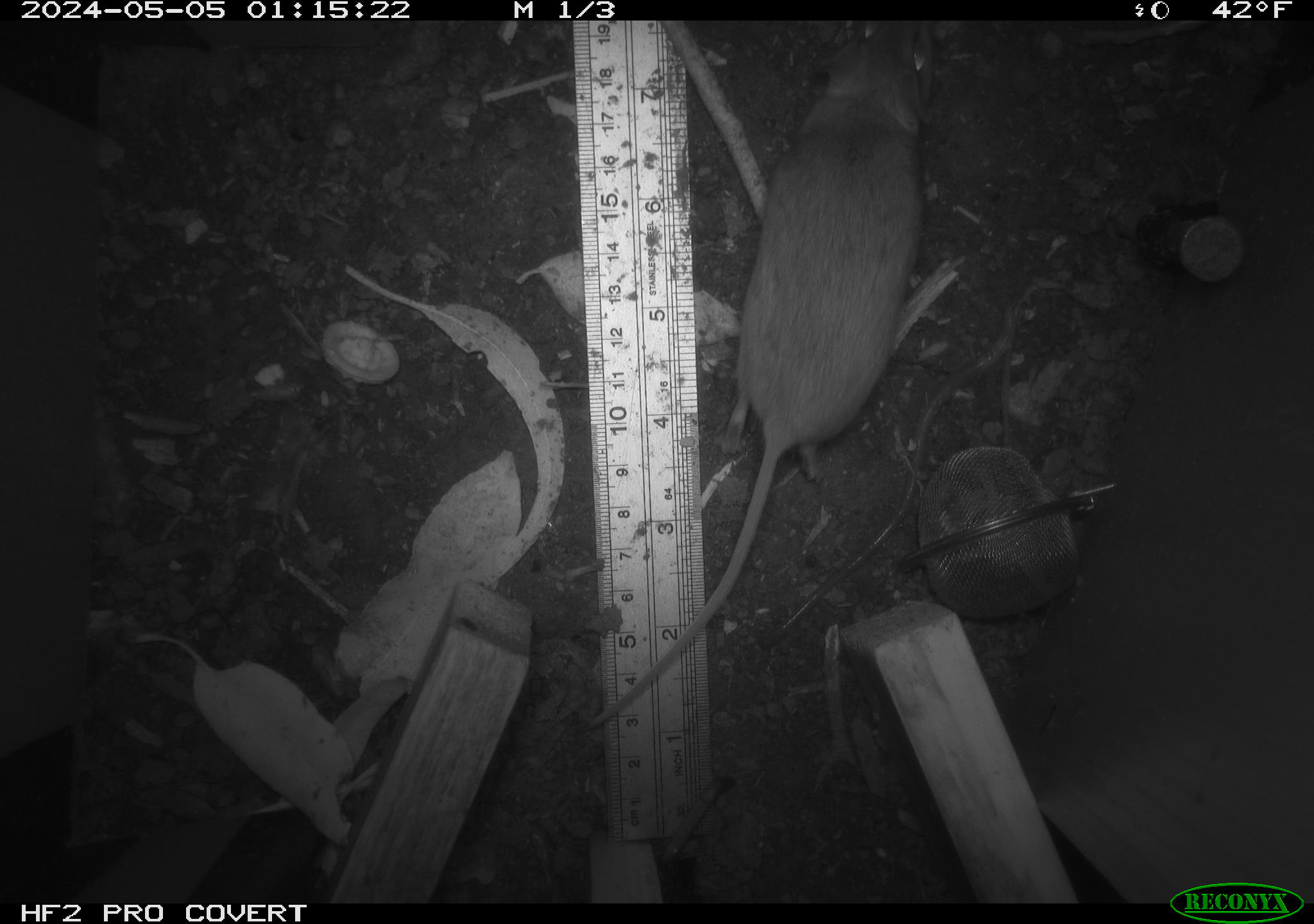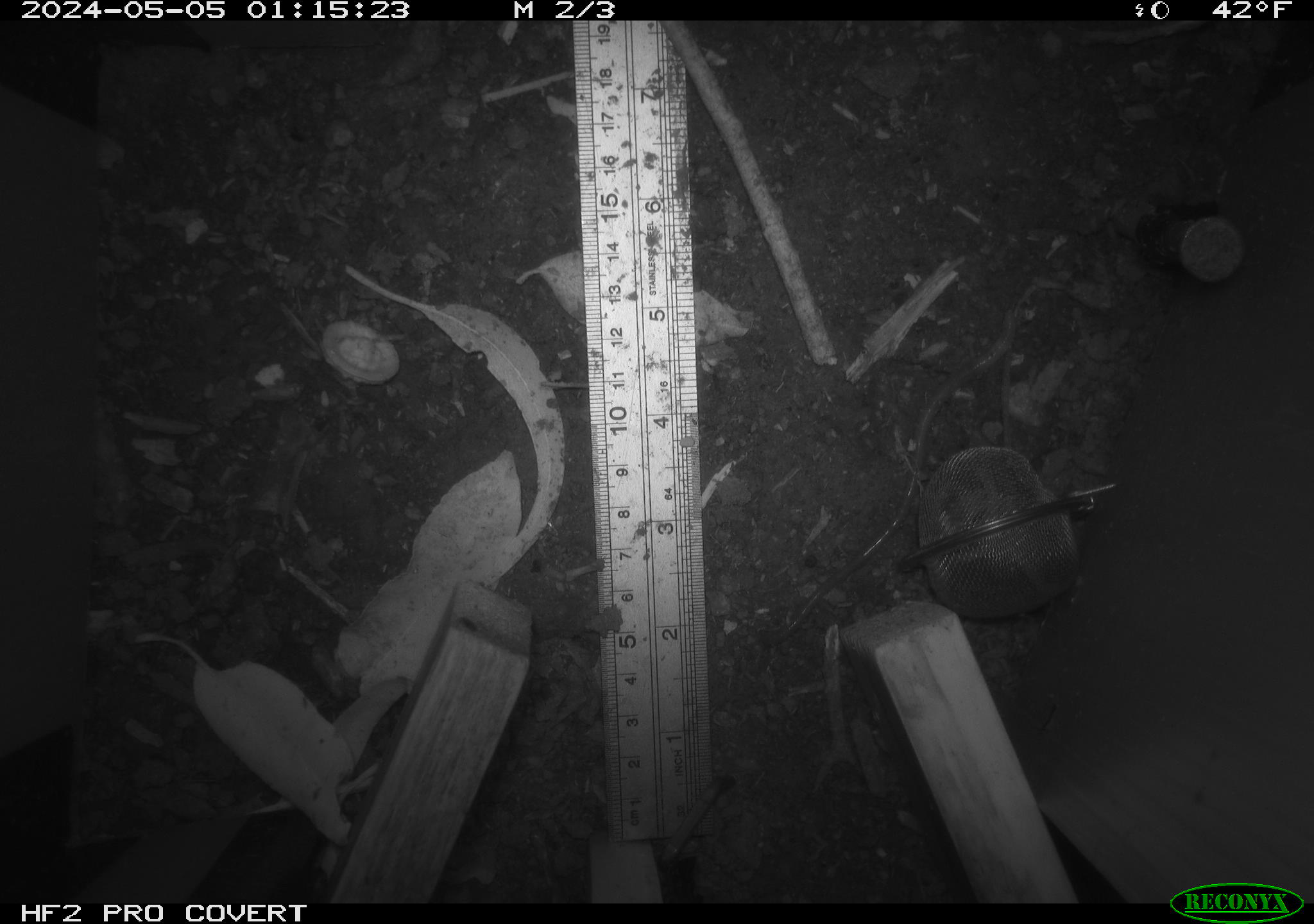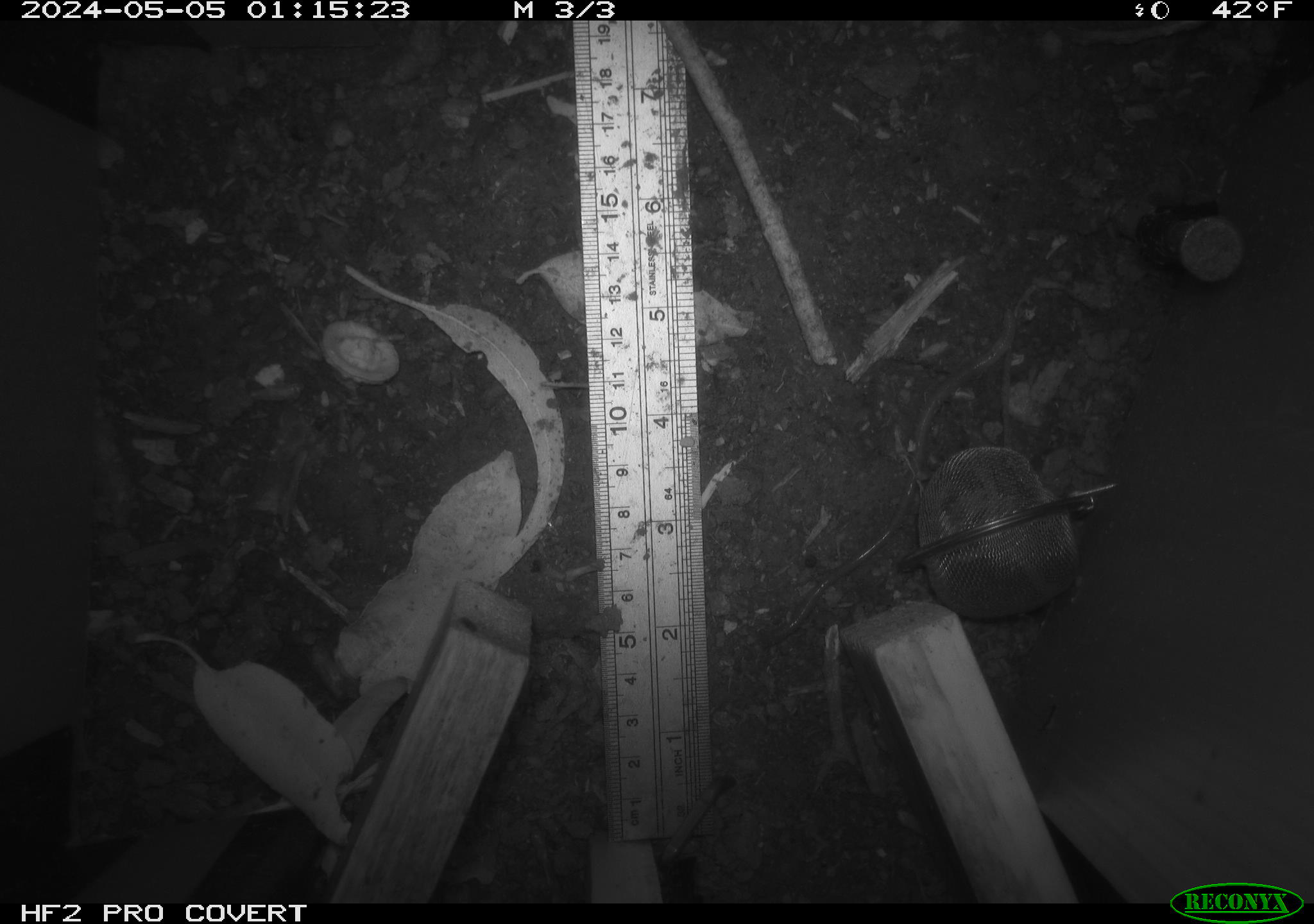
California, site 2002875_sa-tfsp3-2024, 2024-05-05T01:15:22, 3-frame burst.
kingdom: Animalia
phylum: Chordata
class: Mammalia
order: Rodentia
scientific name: Rodentia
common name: mouse species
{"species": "mouse species (Rodentia)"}